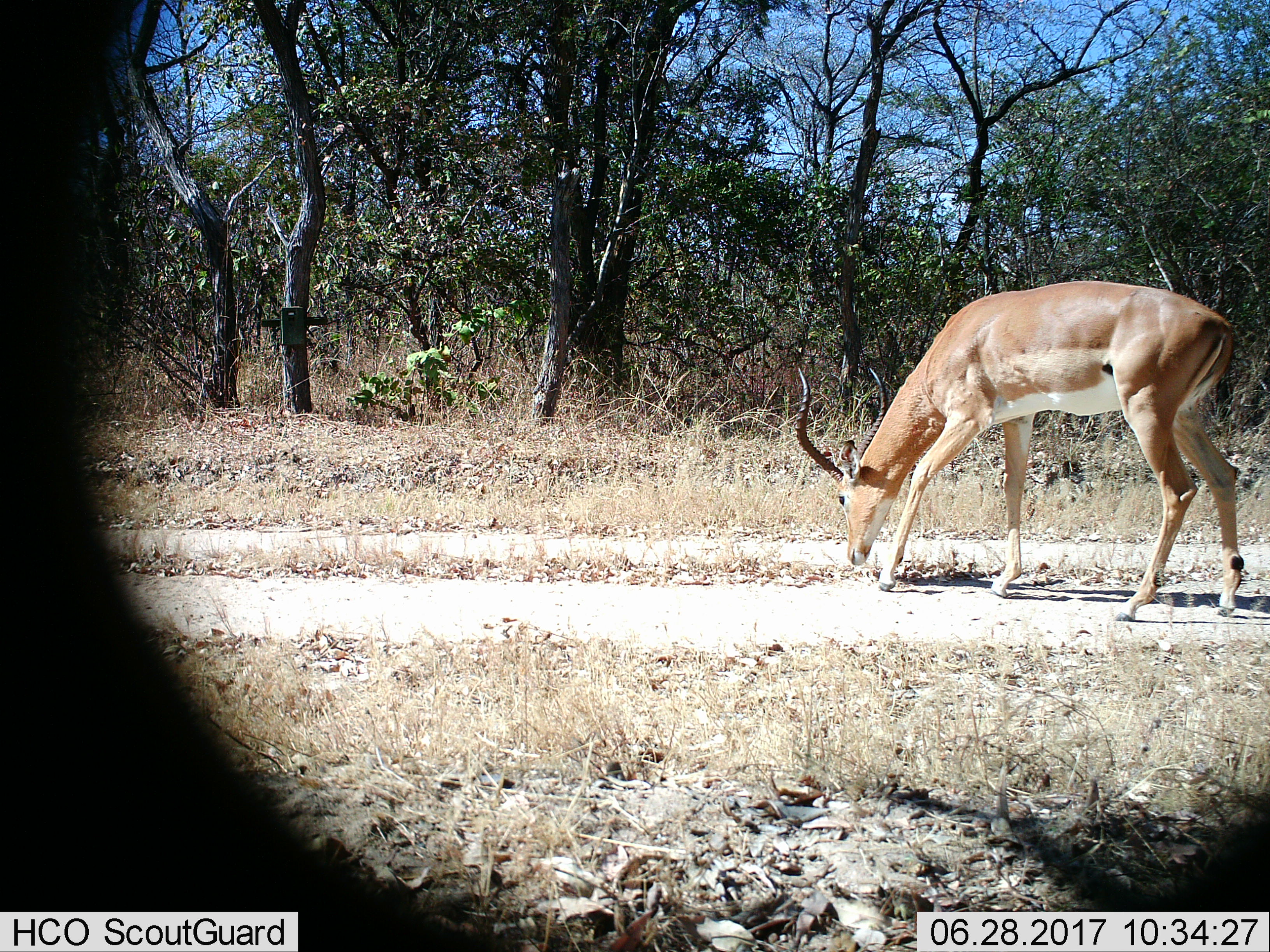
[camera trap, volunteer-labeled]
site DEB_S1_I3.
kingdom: Animalia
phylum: Chordata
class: Mammalia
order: Artiodactyla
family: Bovidae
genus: Aepyceros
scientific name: Aepyceros melampus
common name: impala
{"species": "impala (Aepyceros melampus)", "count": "1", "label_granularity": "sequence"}